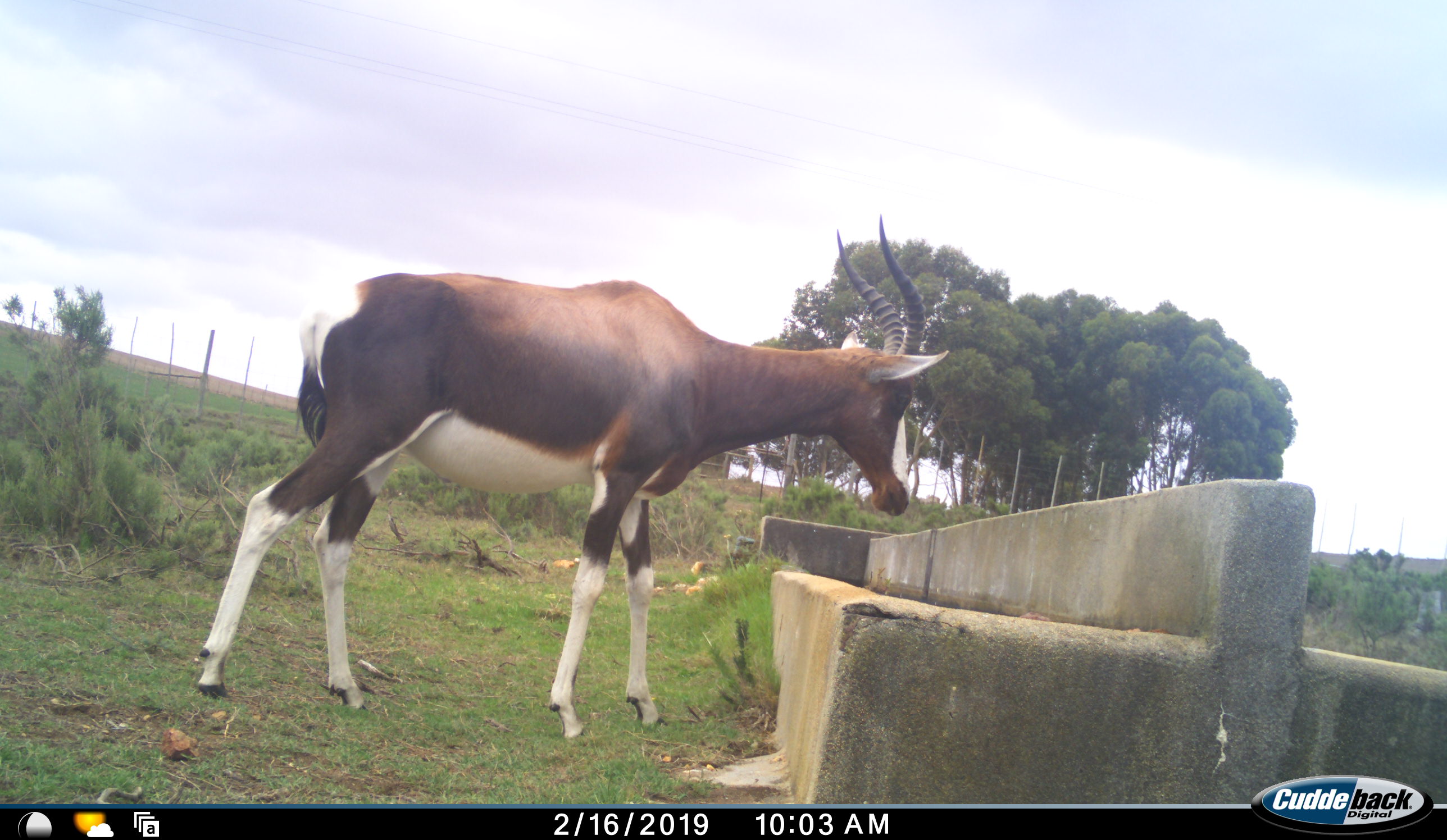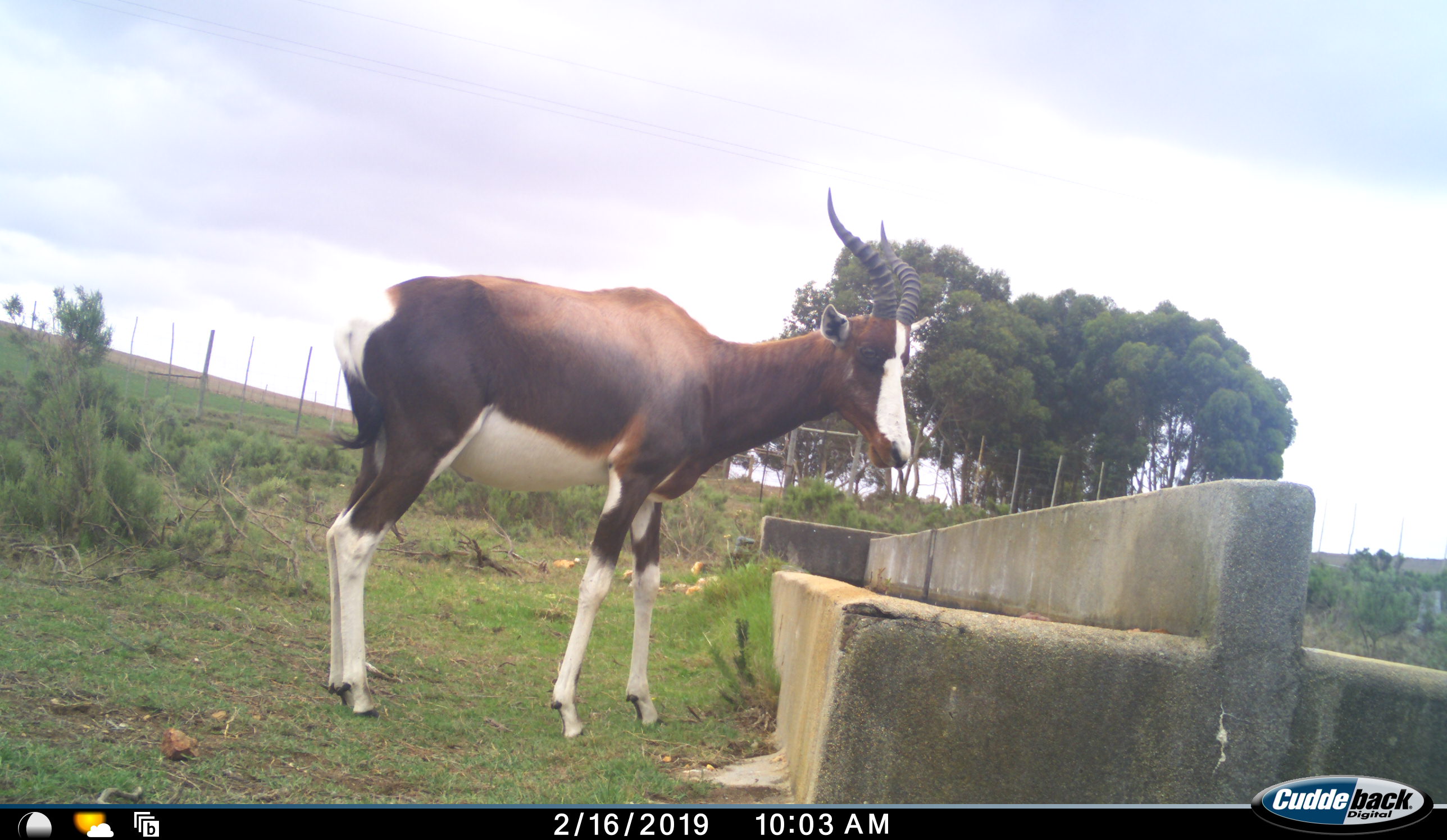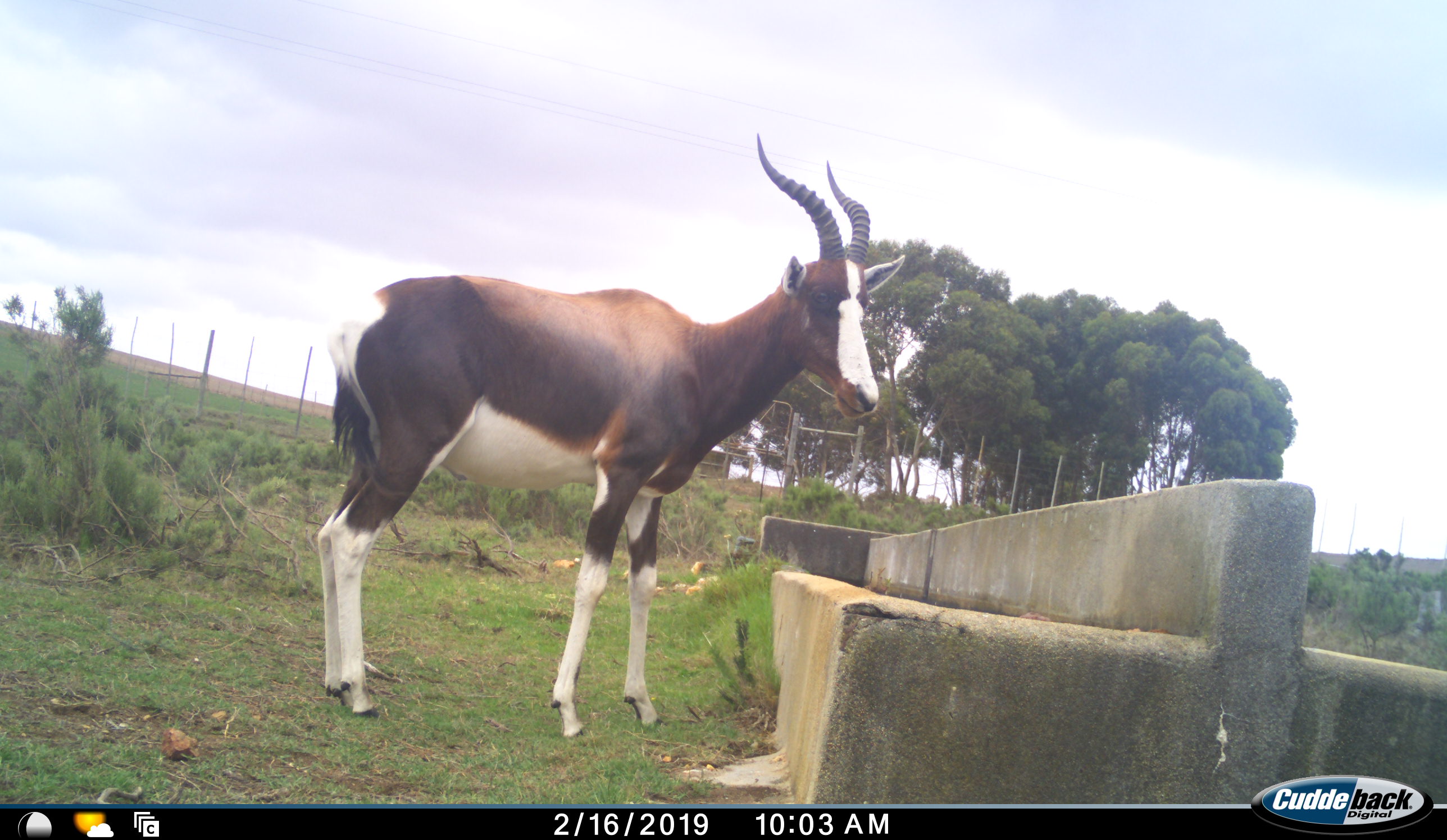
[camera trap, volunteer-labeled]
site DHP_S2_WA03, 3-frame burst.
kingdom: Animalia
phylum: Chordata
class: Mammalia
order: Artiodactyla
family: Bovidae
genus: Damaliscus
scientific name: Damaliscus pygargus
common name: bontebok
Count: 1.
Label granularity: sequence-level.